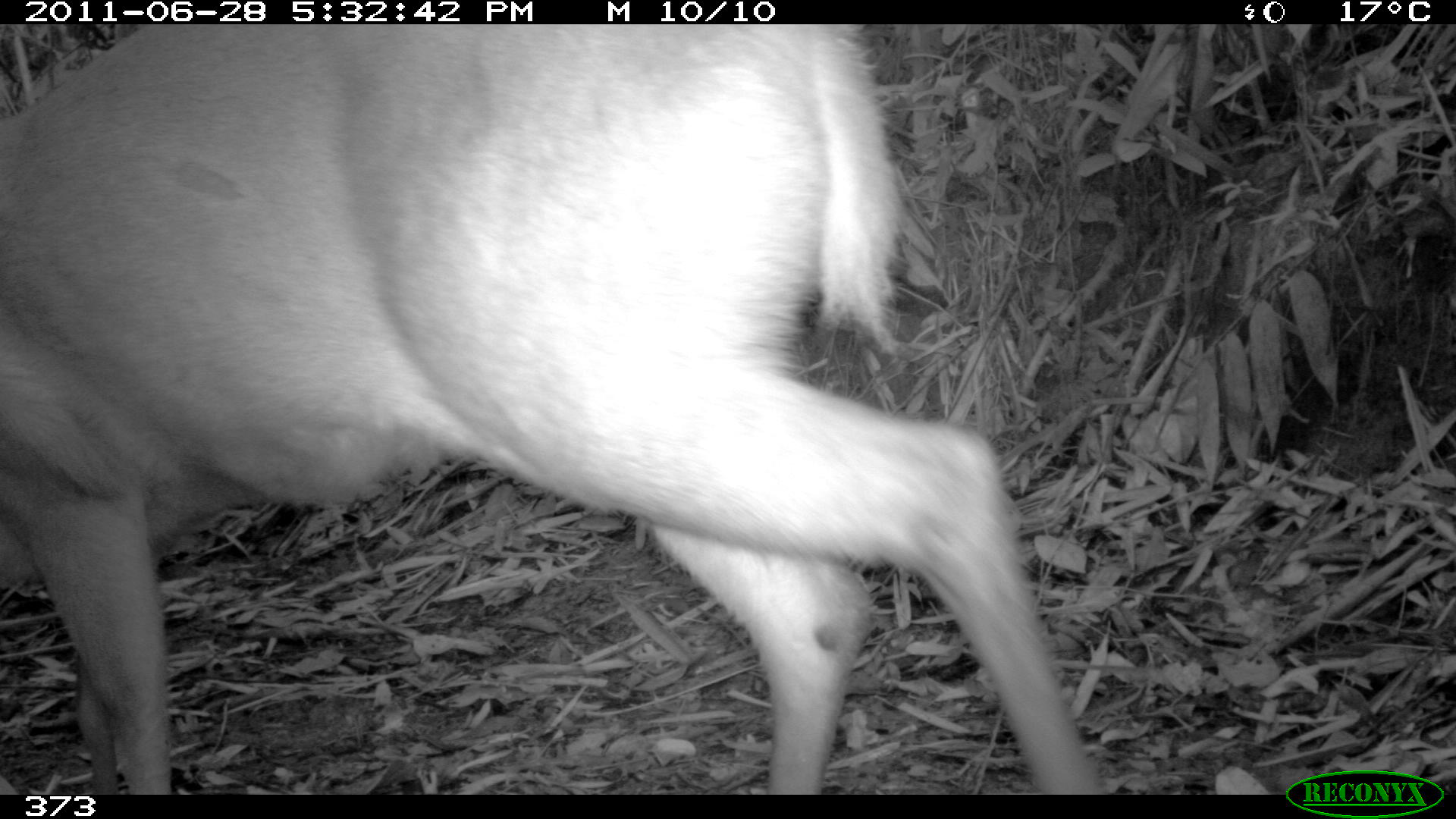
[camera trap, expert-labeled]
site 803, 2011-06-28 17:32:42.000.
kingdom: Animalia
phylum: Chordata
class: Mammalia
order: Artiodactyla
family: Cervidae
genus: Mazama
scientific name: Mazama americana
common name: red brocket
Mazama americana (red brocket).